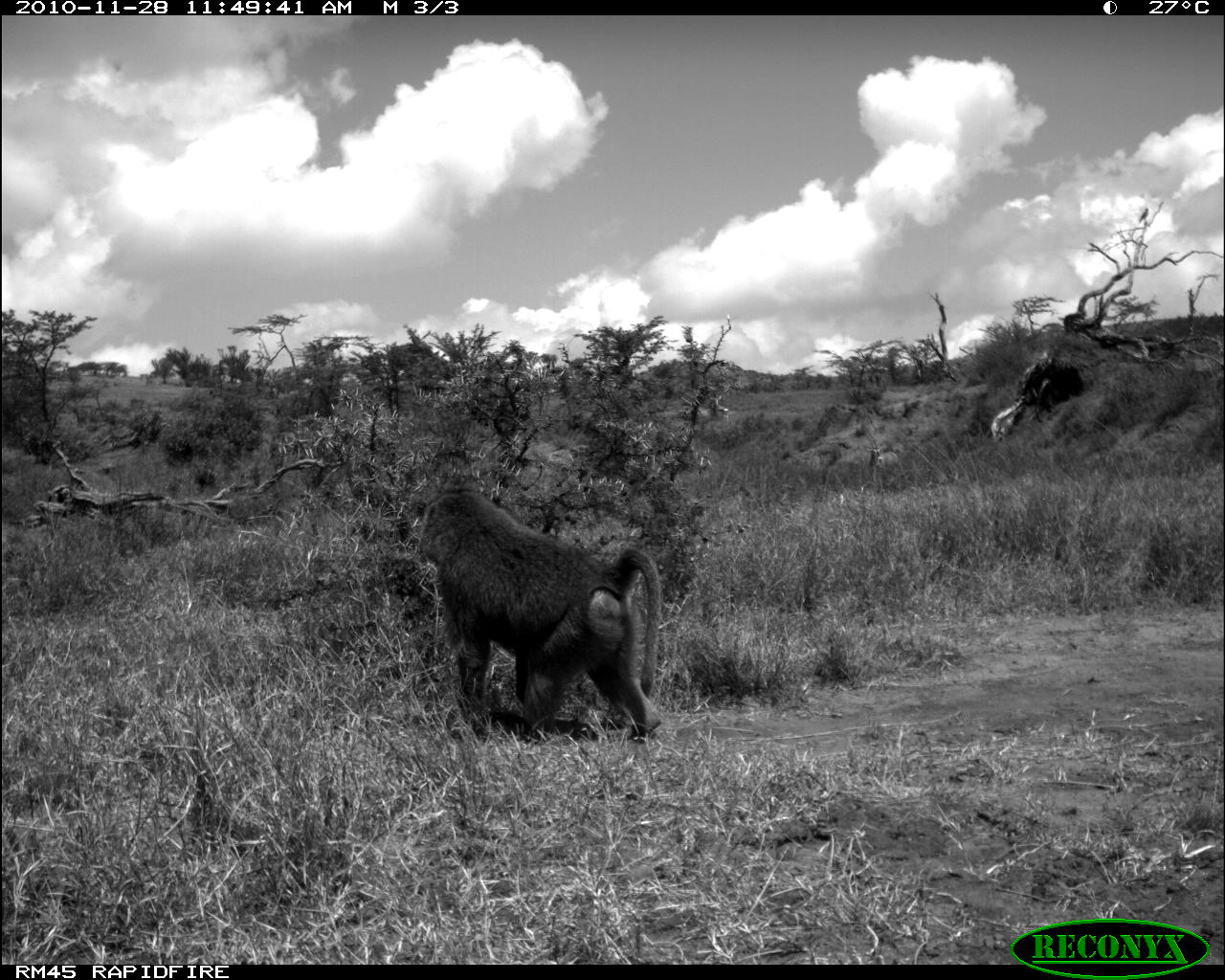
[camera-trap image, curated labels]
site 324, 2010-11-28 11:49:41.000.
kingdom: Animalia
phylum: Chordata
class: Mammalia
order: Artiodactyla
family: Bovidae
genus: Oryx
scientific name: Oryx beisa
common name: east african oryx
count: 1